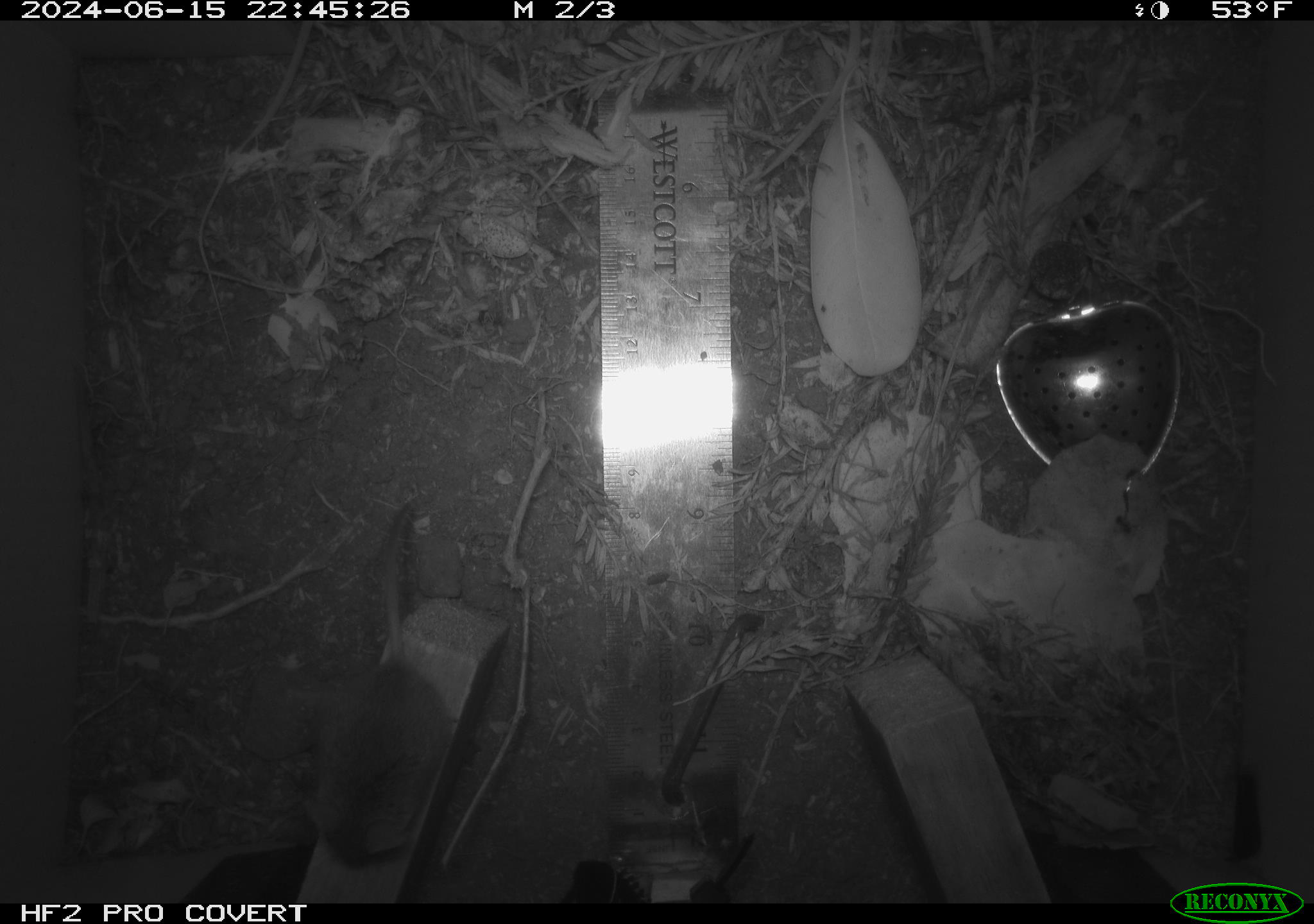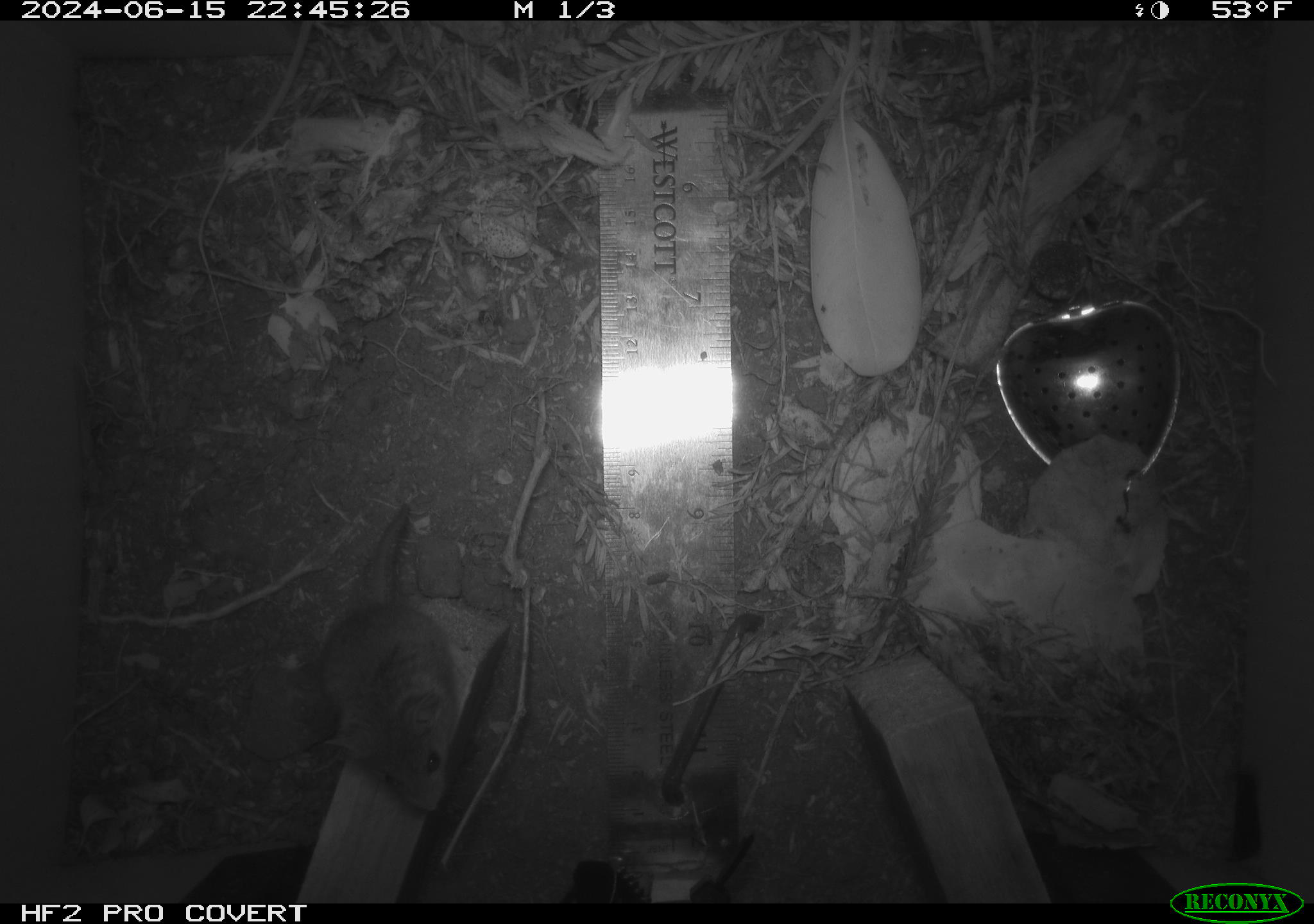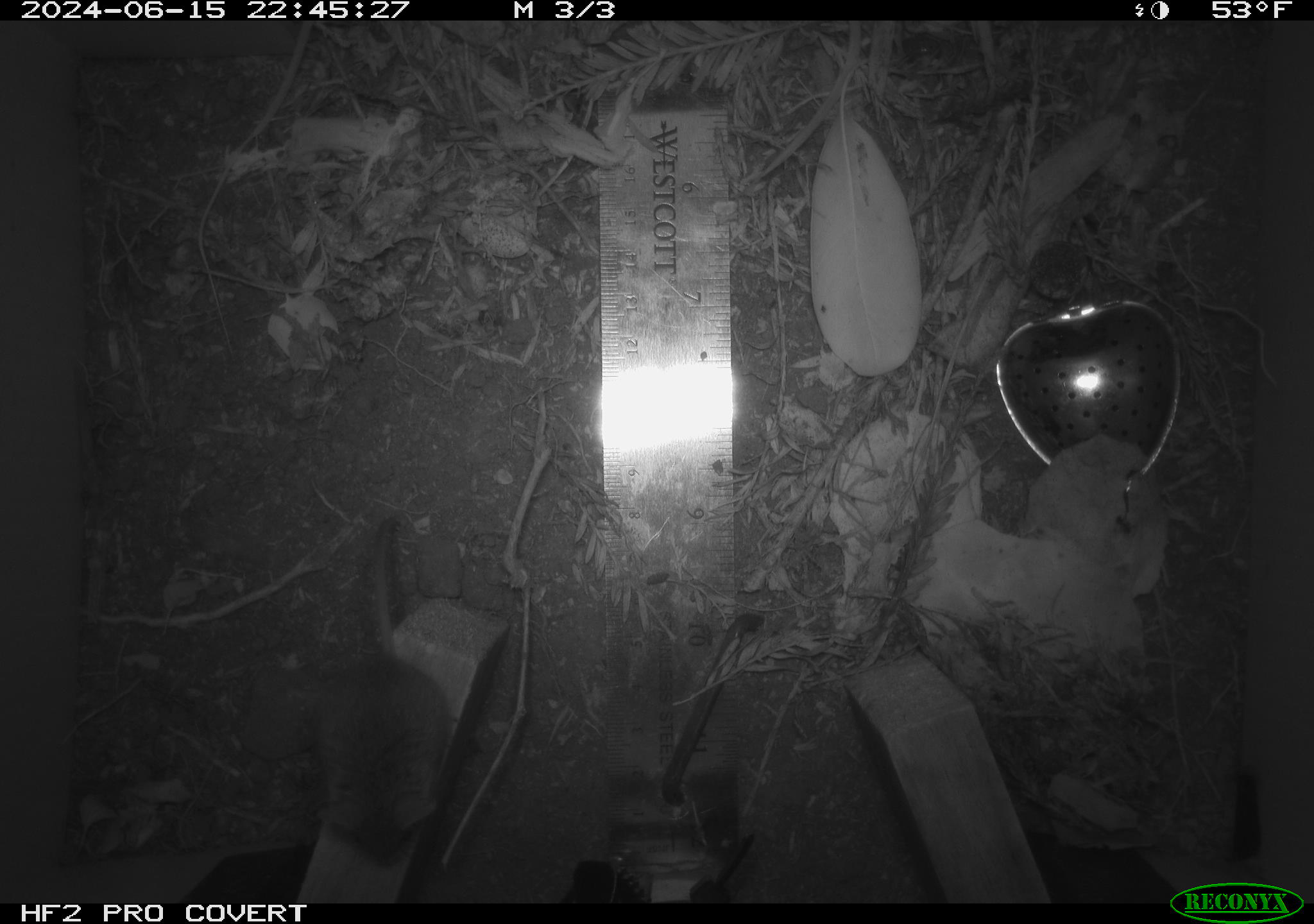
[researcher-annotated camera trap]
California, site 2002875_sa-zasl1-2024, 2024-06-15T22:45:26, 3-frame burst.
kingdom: Animalia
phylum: Chordata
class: Mammalia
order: Rodentia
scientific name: Rodentia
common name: mouse species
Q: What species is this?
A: Mouse species (Rodentia).